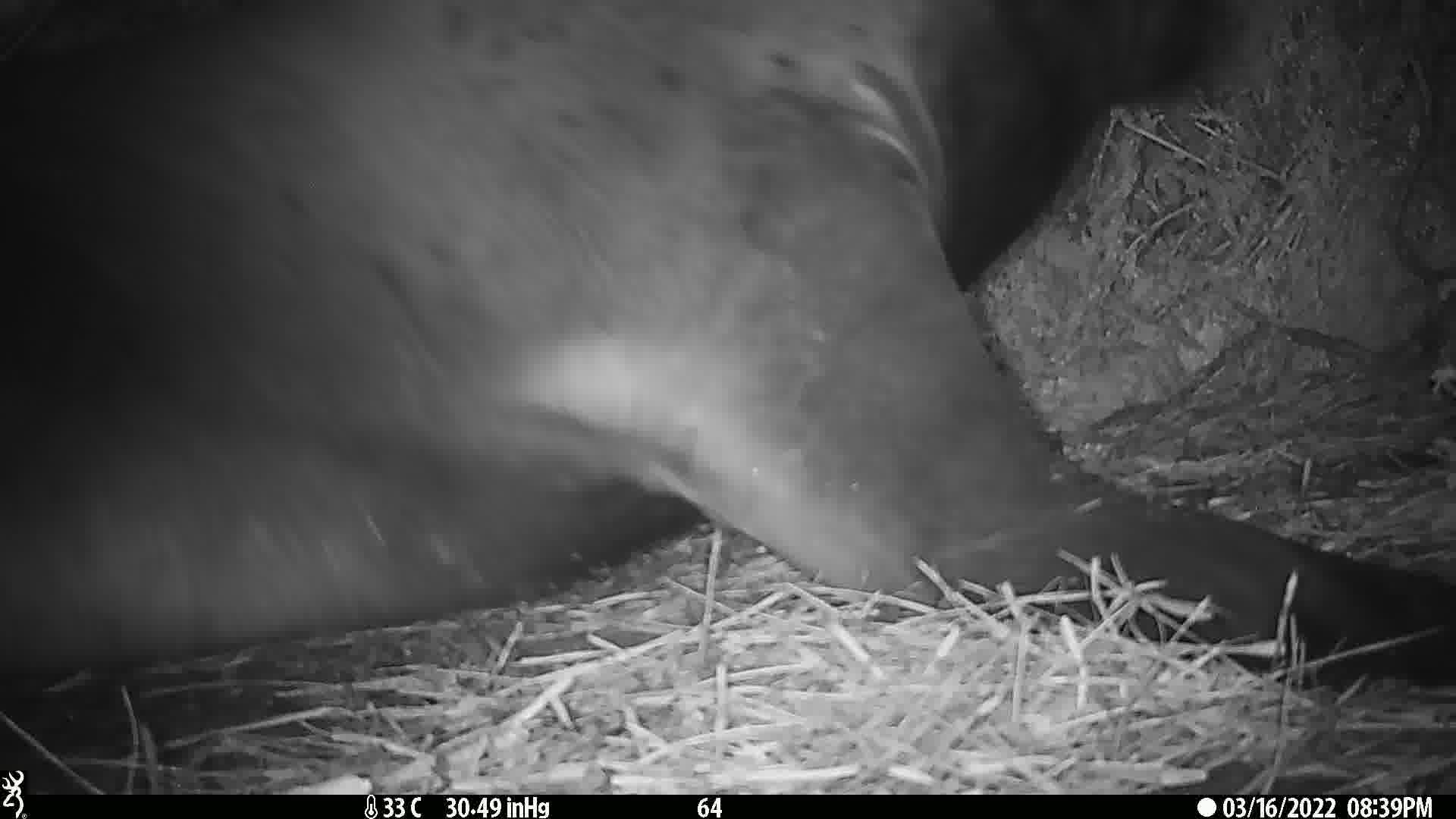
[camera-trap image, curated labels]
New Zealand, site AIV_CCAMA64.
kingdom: Animalia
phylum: Chordata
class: Mammalia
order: Carnivora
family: Otariidae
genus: Phocarctos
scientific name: Phocarctos hookeri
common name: new zealand sea lion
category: sealion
Sealion (new zealand sea lion) (Phocarctos hookeri).